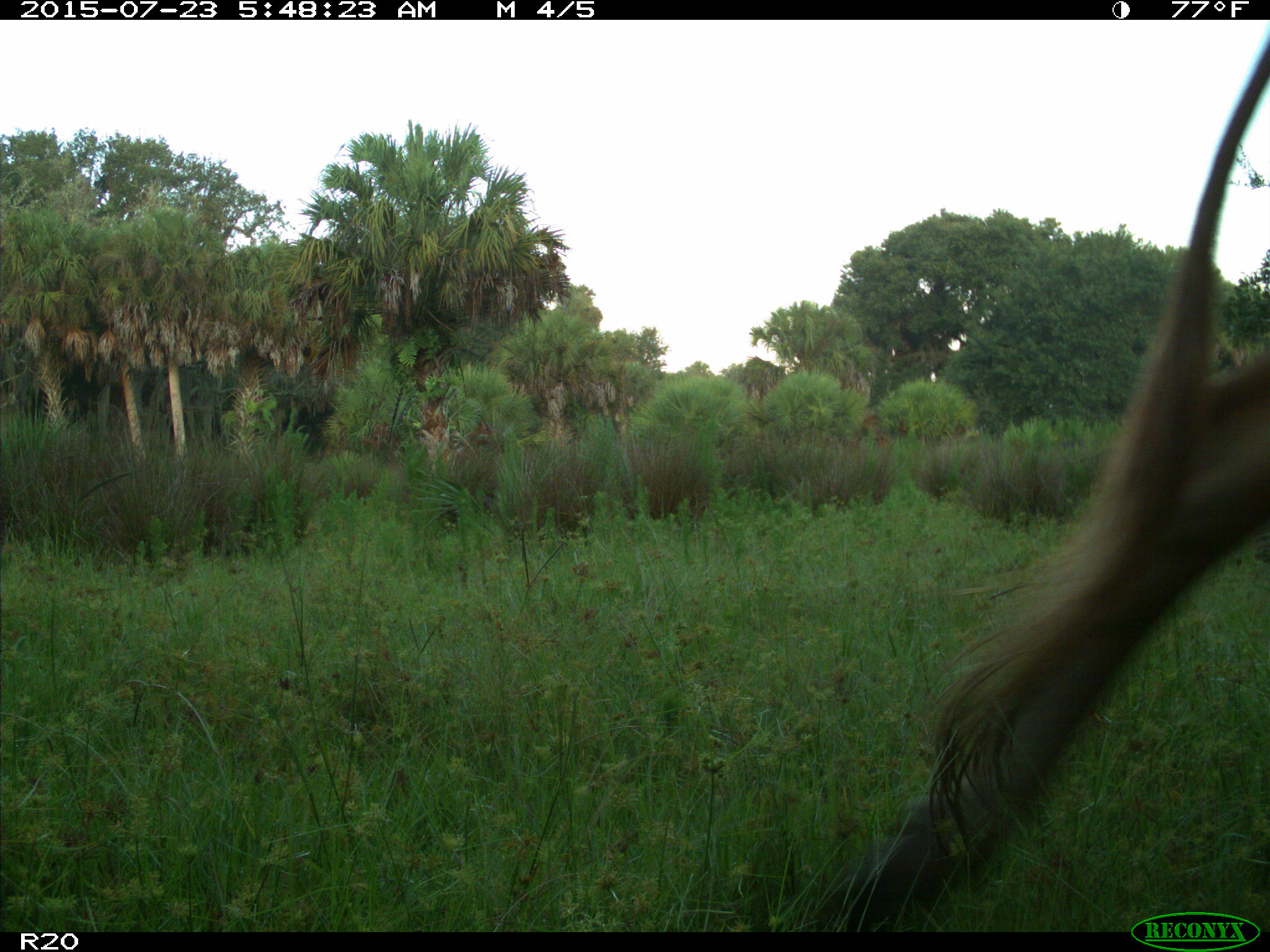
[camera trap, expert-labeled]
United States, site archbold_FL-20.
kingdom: Animalia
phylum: Chordata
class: Mammalia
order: Artiodactyla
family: Bovidae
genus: Bos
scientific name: Bos taurus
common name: domestic cow